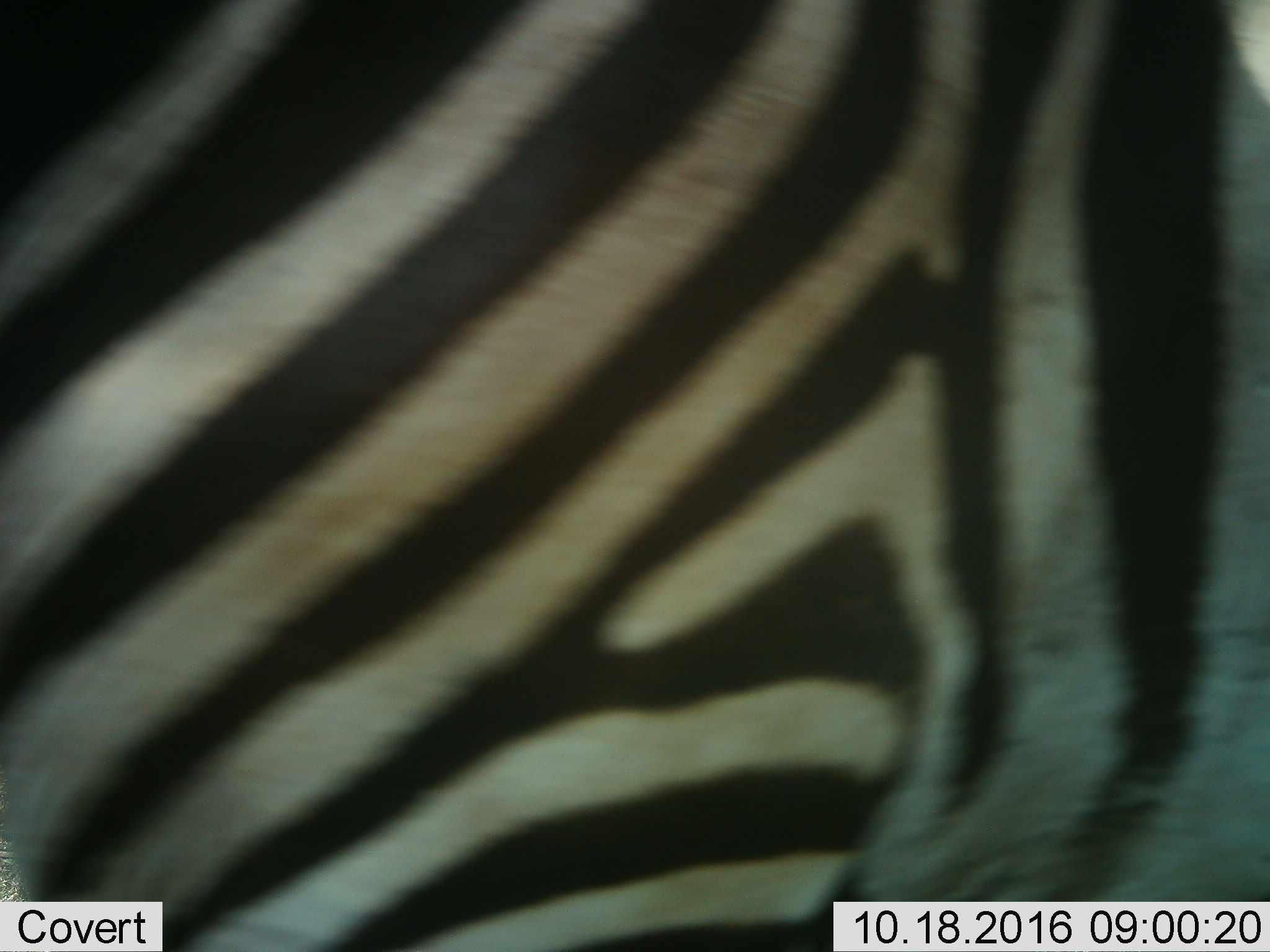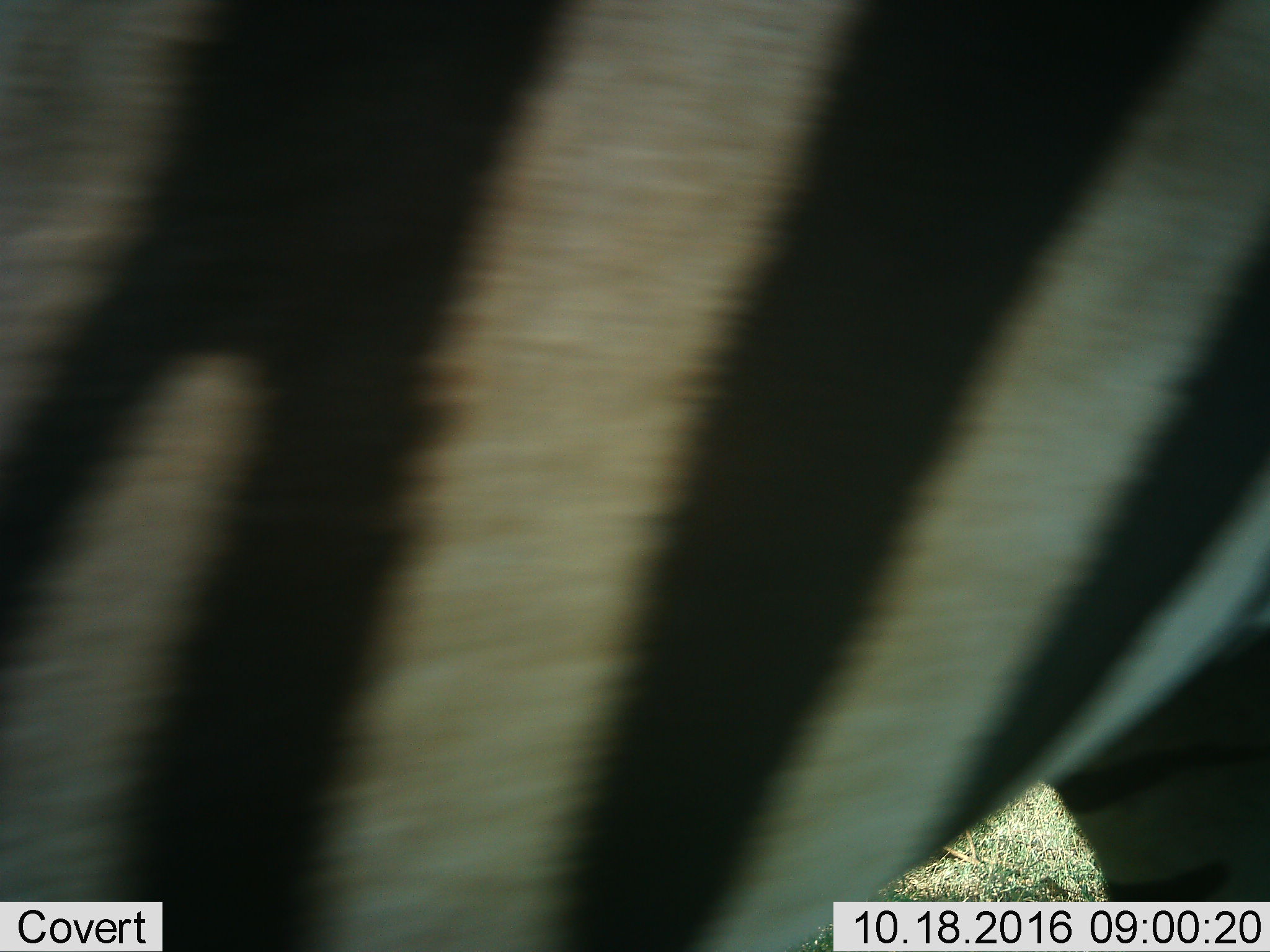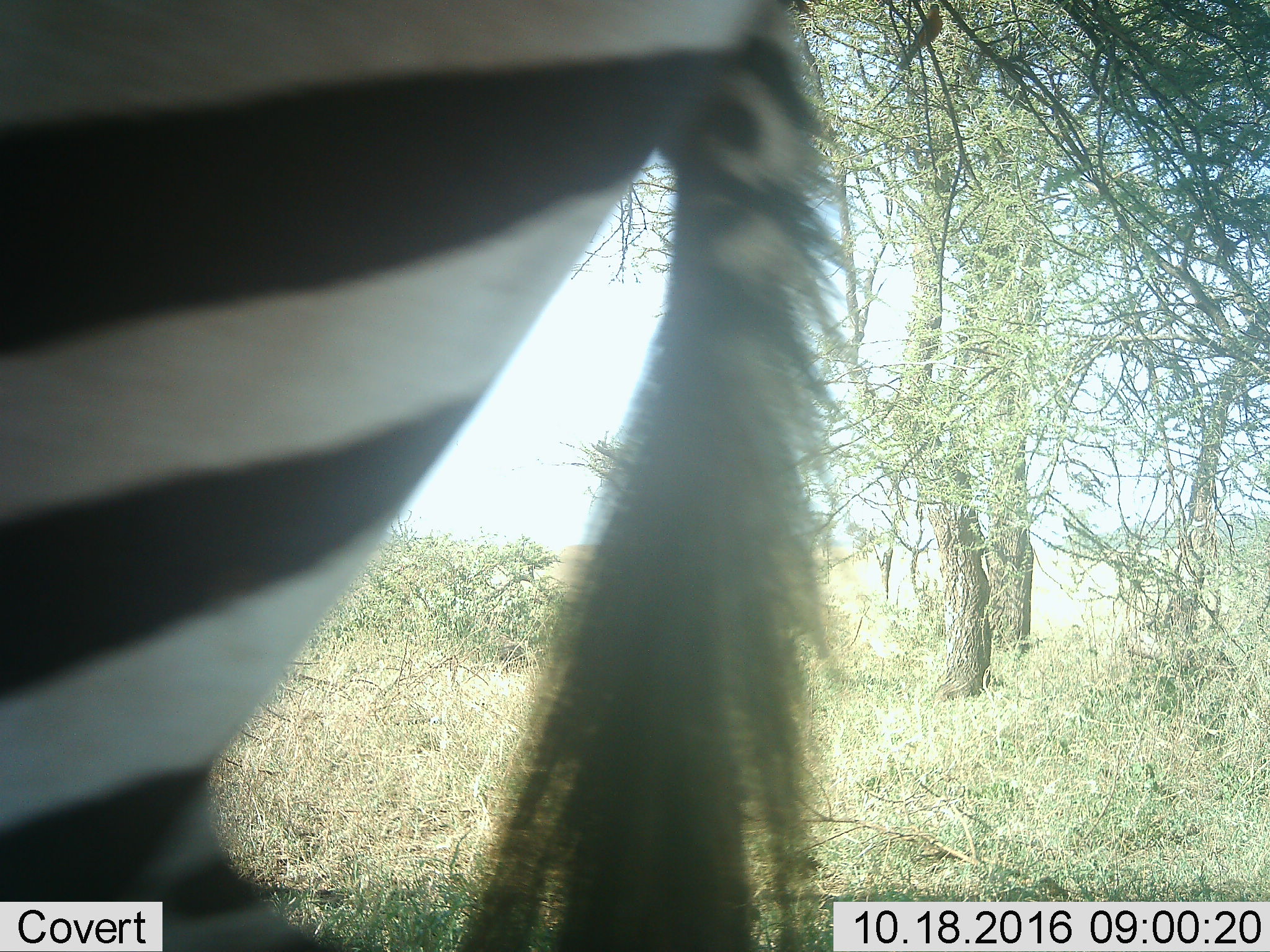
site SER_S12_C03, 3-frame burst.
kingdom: Animalia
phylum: Chordata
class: Mammalia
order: Perissodactyla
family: Equidae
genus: Equus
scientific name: Equus quagga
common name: plains zebra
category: zebraplains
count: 1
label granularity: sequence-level